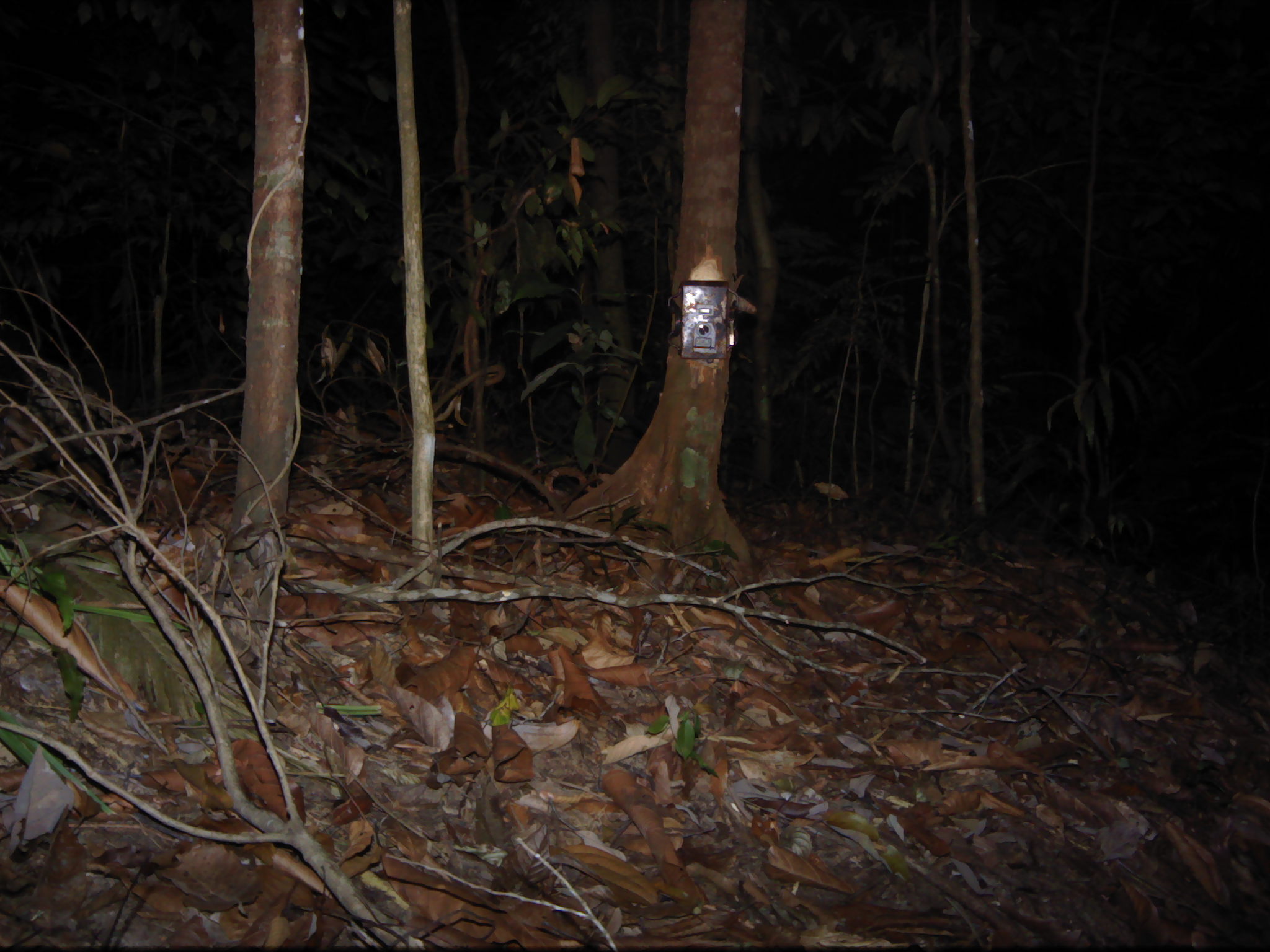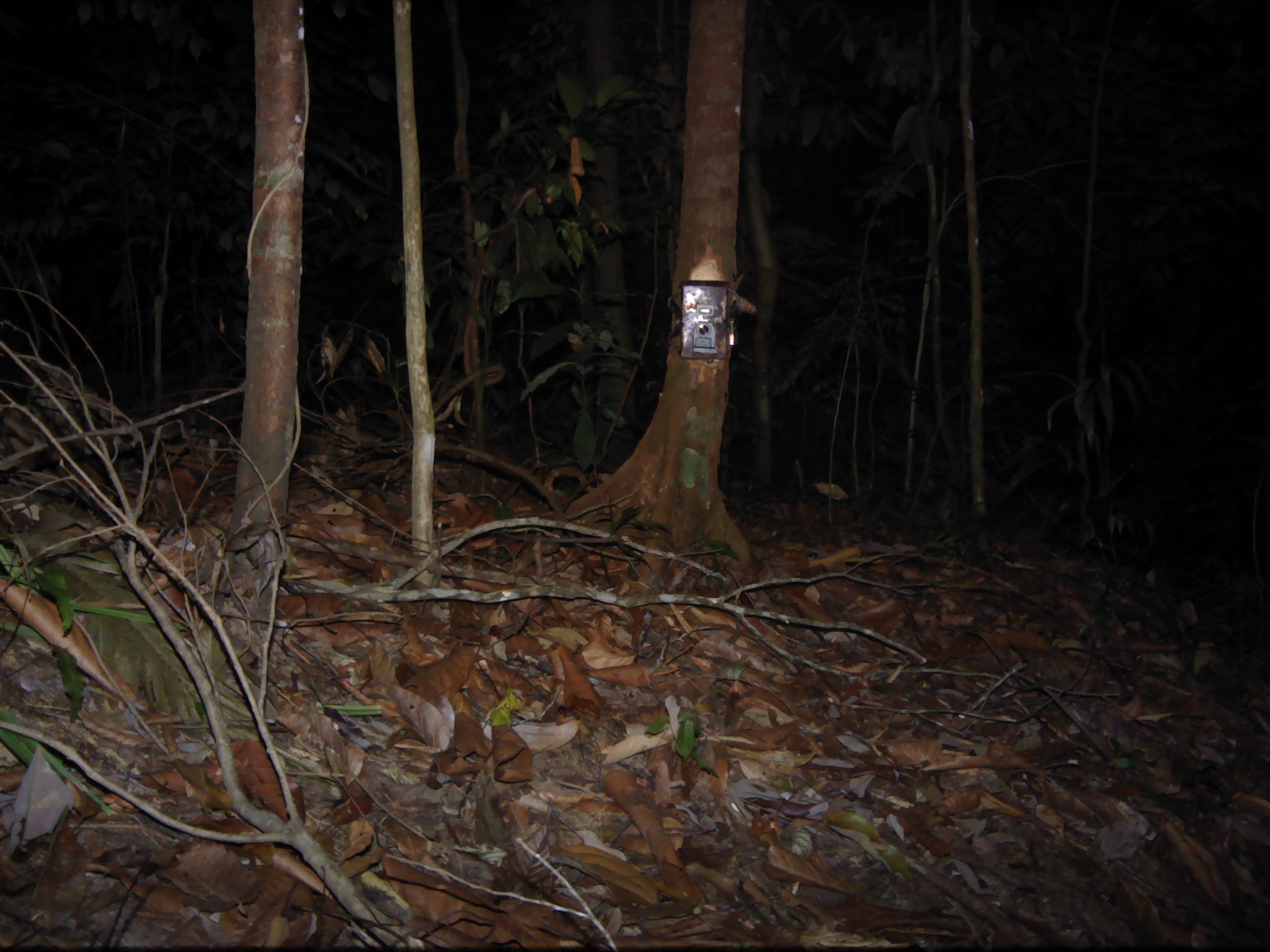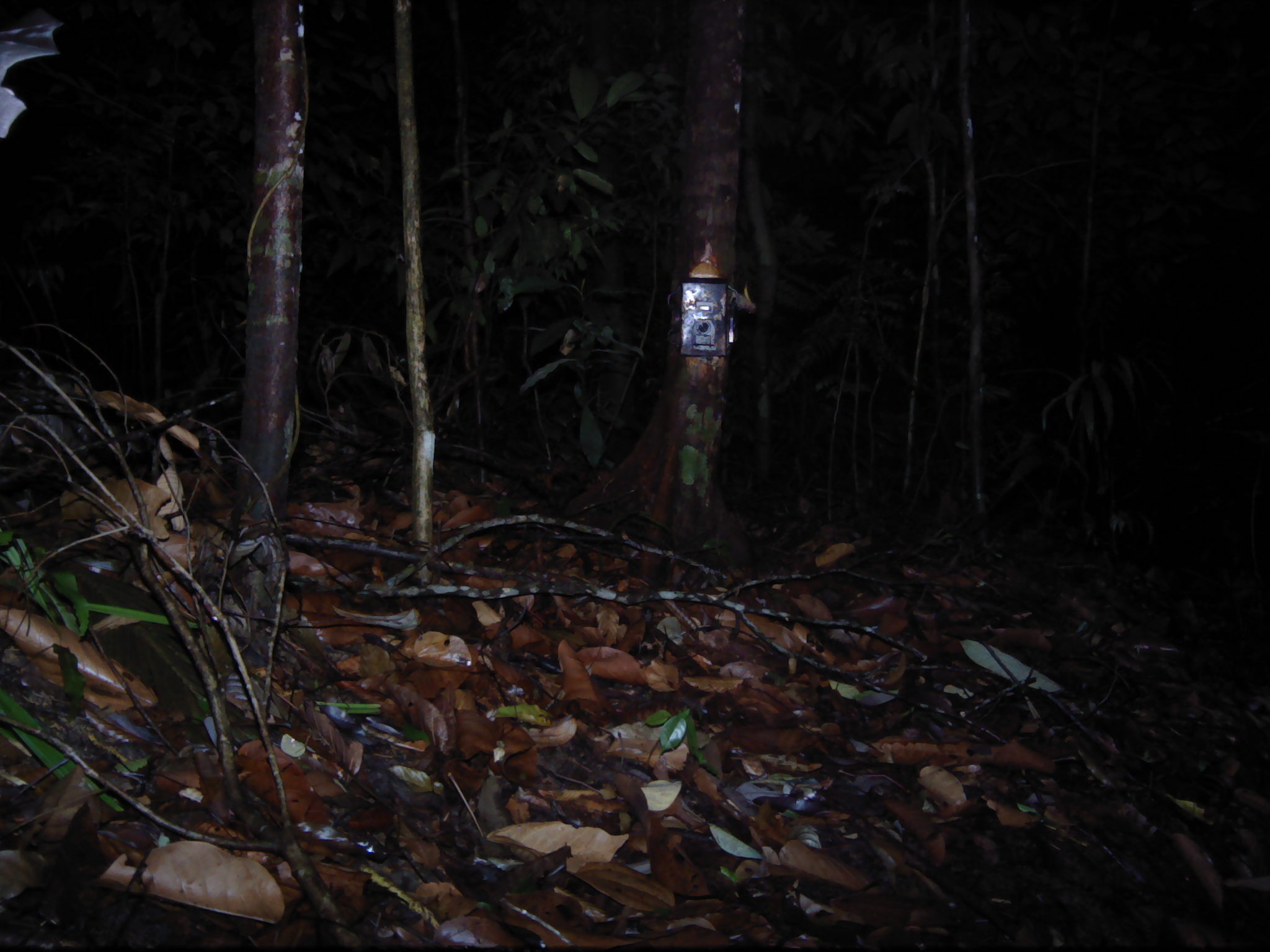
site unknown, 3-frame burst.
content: unidentified animal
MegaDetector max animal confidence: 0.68